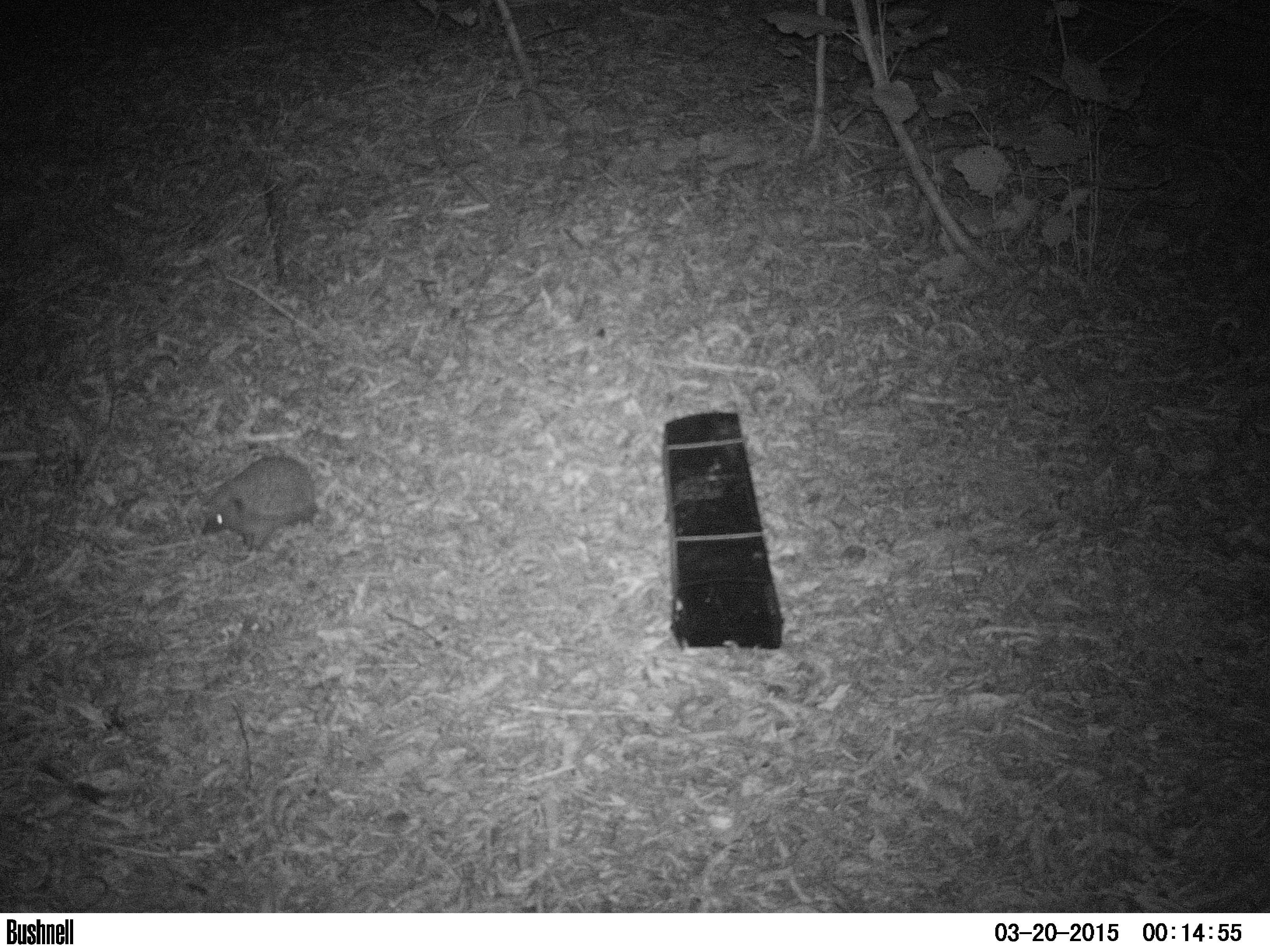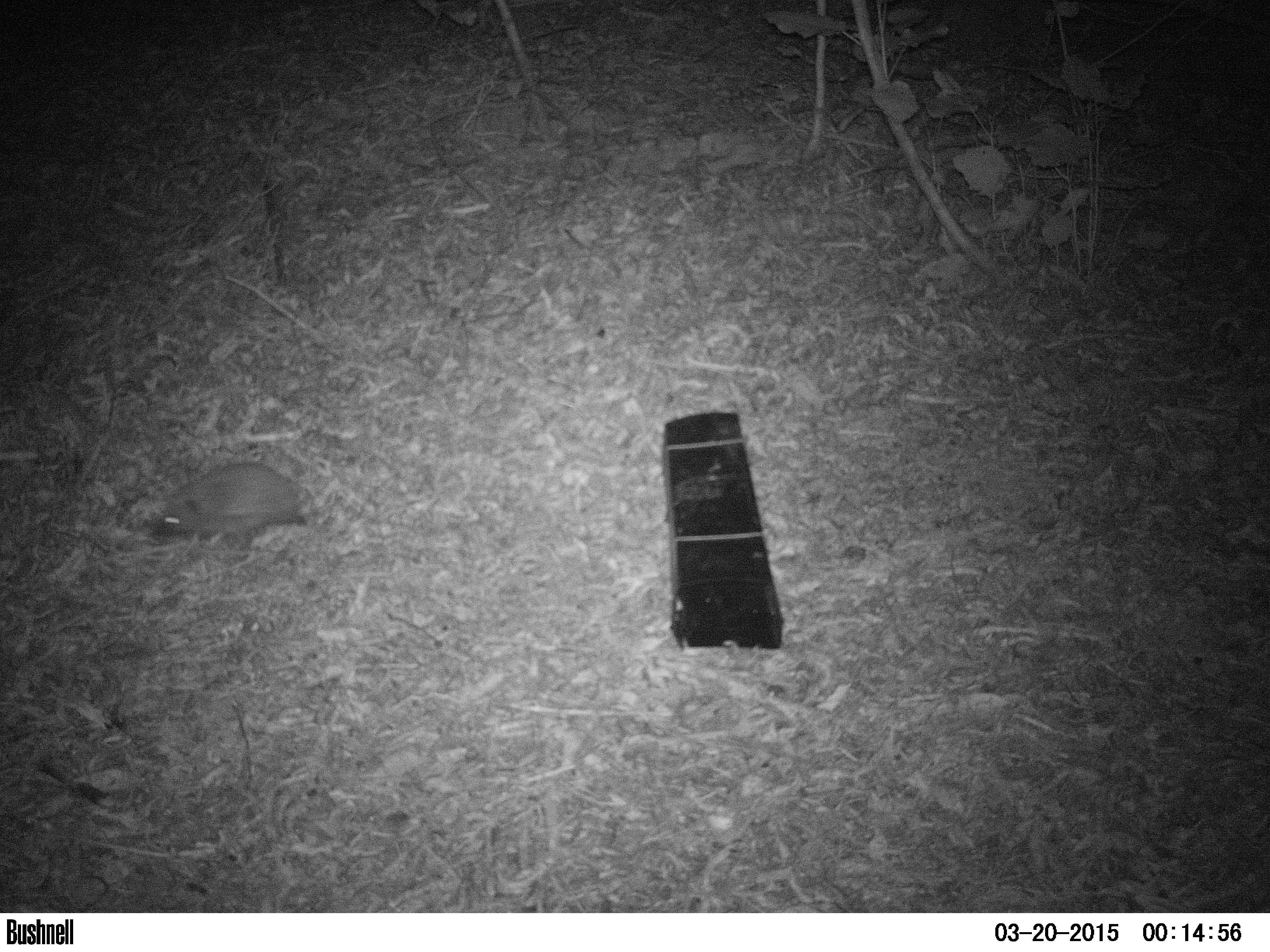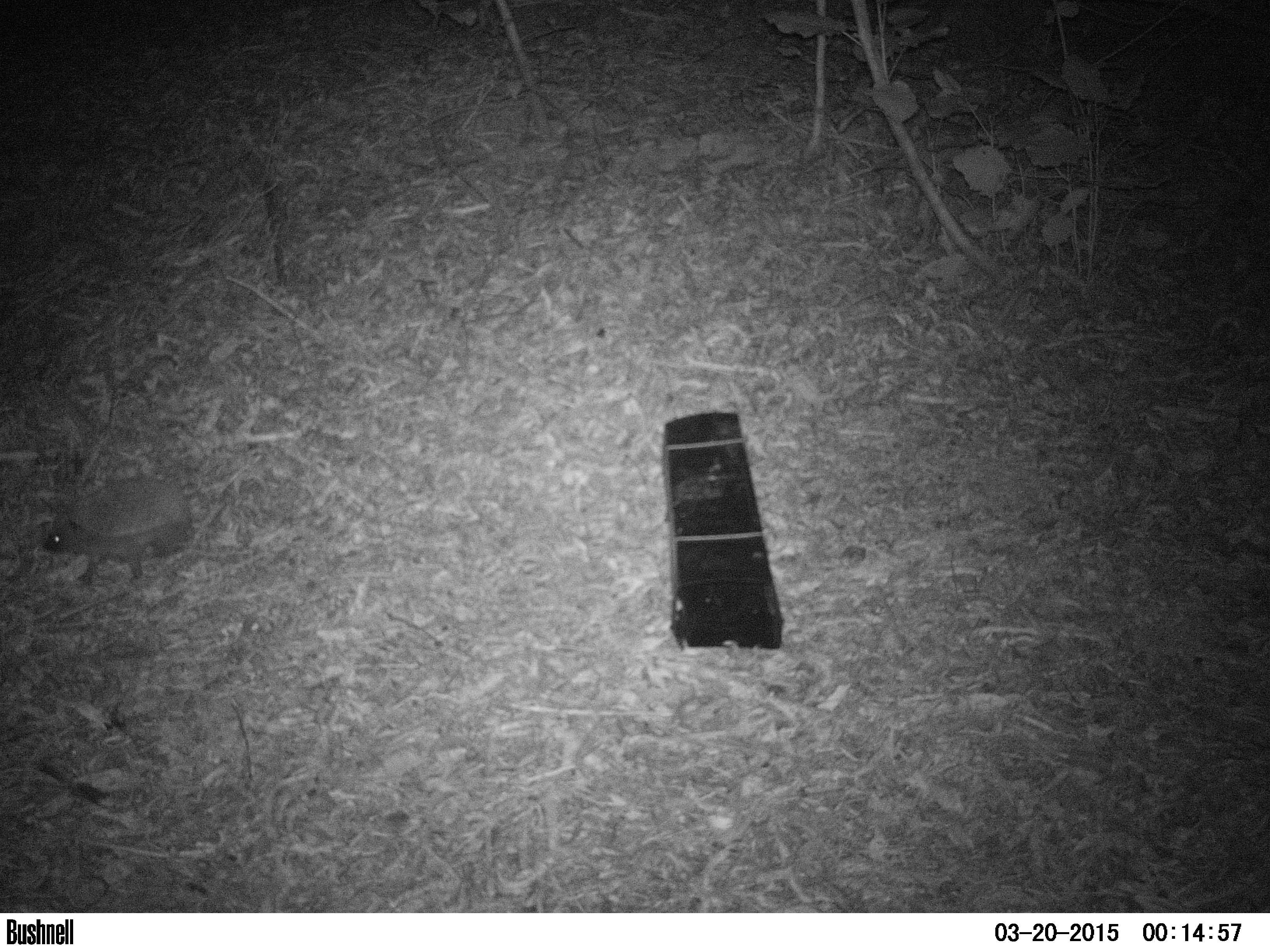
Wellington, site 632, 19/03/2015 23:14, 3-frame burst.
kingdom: Animalia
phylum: Chordata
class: Mammalia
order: Eulipotyphla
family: Erinaceidae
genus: Erinaceus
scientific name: Erinaceus europaeus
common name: hedgehog